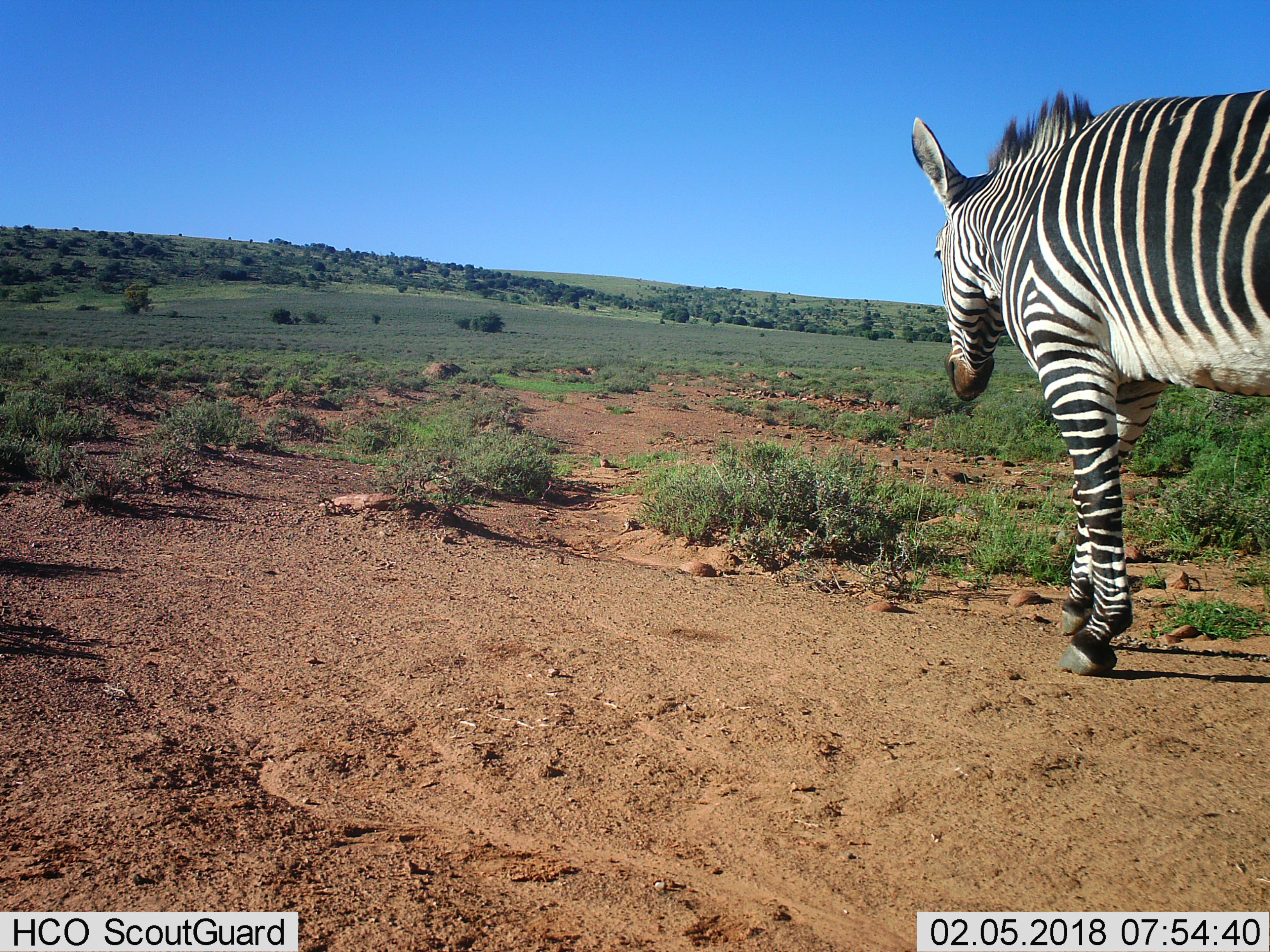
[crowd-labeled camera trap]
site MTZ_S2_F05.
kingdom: Animalia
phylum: Chordata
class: Mammalia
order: Perissodactyla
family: Equidae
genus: Equus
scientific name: Equus zebra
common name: mountain zebra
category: zebramountain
Zebramountain (mountain zebra) (Equus zebra), count 1. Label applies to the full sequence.